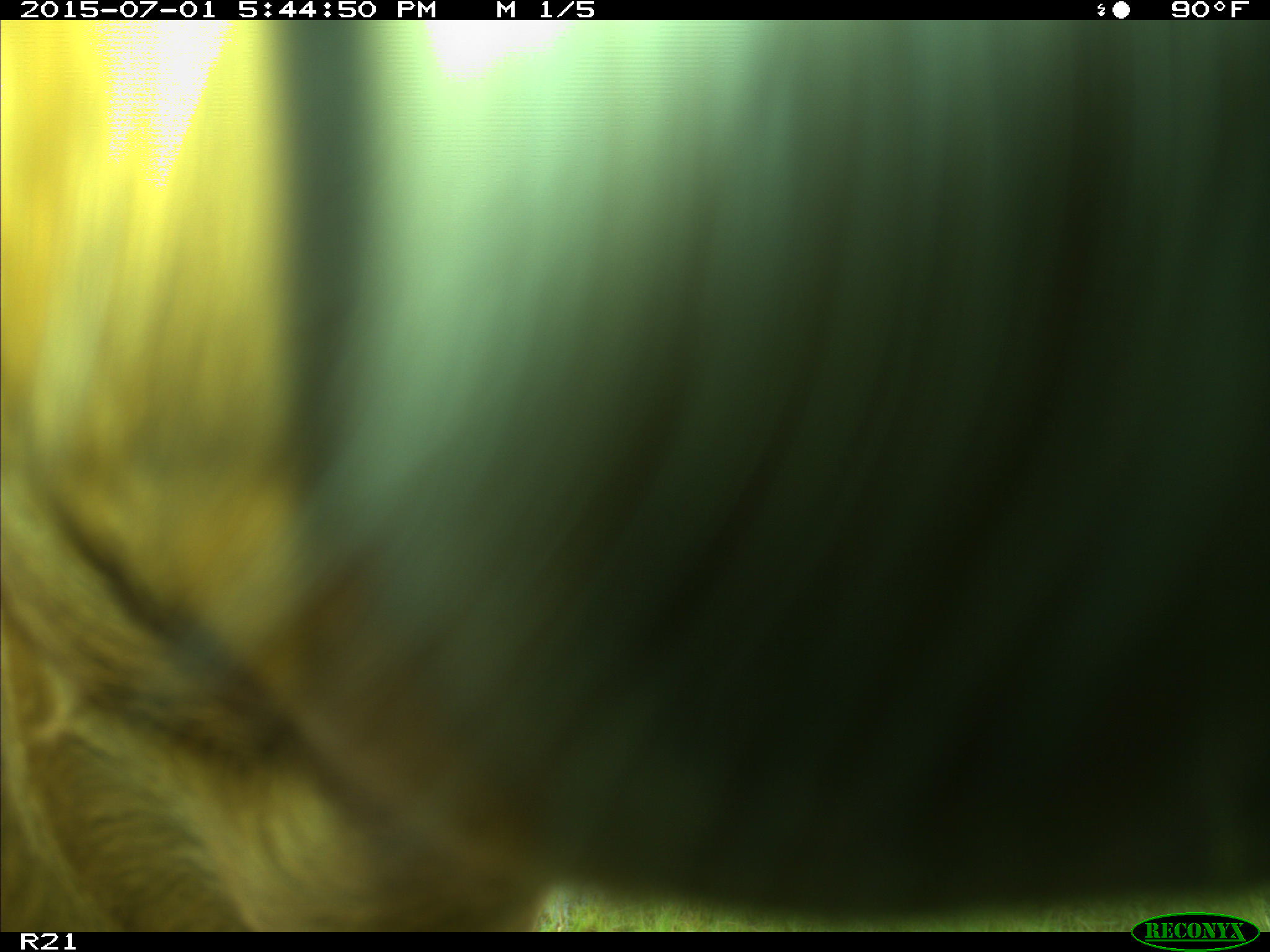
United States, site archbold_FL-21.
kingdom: Animalia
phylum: Chordata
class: Mammalia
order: Artiodactyla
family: Bovidae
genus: Bos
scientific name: Bos taurus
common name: domestic cow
Bos taurus (domestic cow).